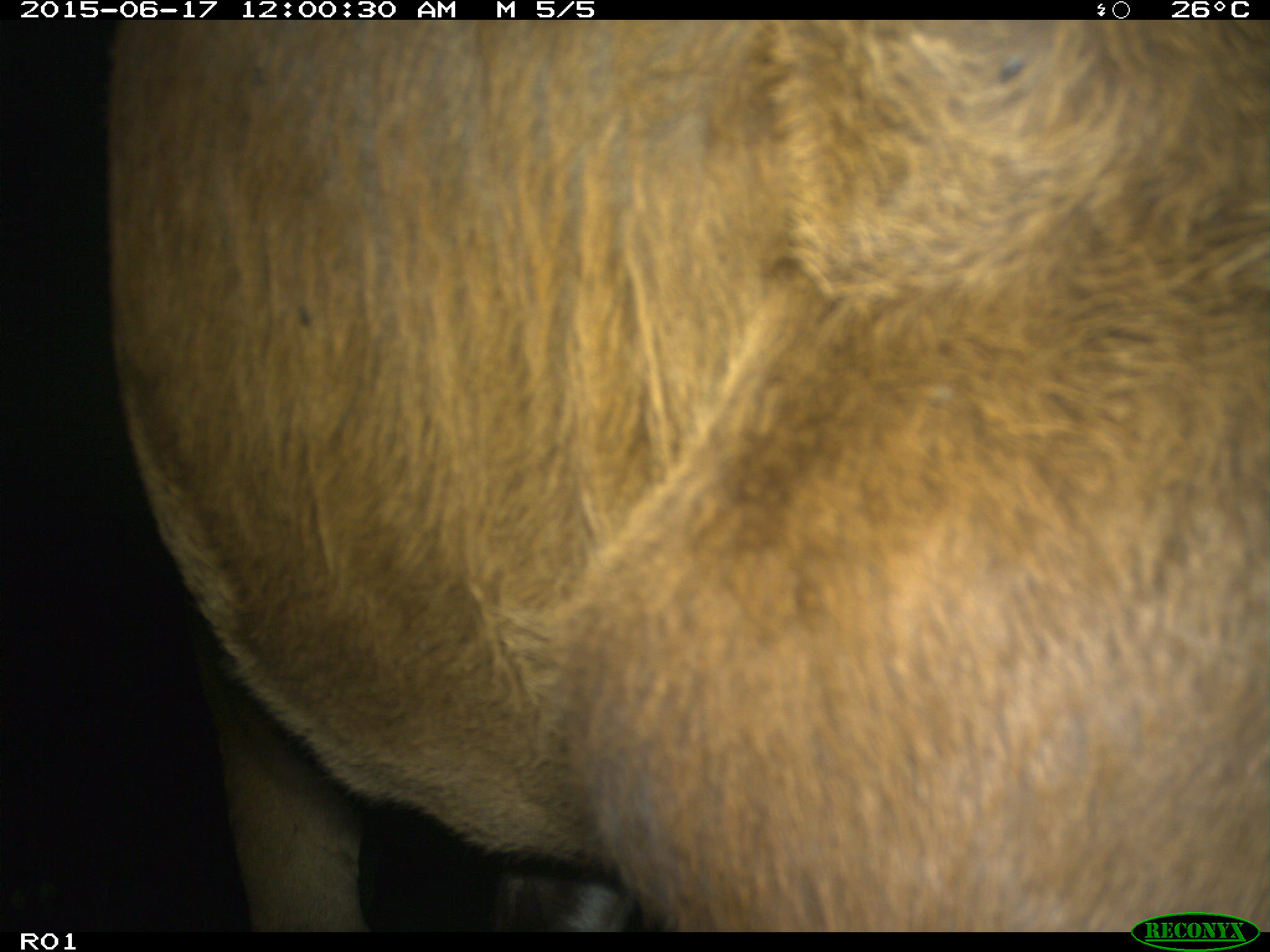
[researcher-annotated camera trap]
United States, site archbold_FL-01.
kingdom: Animalia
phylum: Chordata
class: Mammalia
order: Artiodactyla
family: Bovidae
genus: Bos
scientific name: Bos taurus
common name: domestic cow